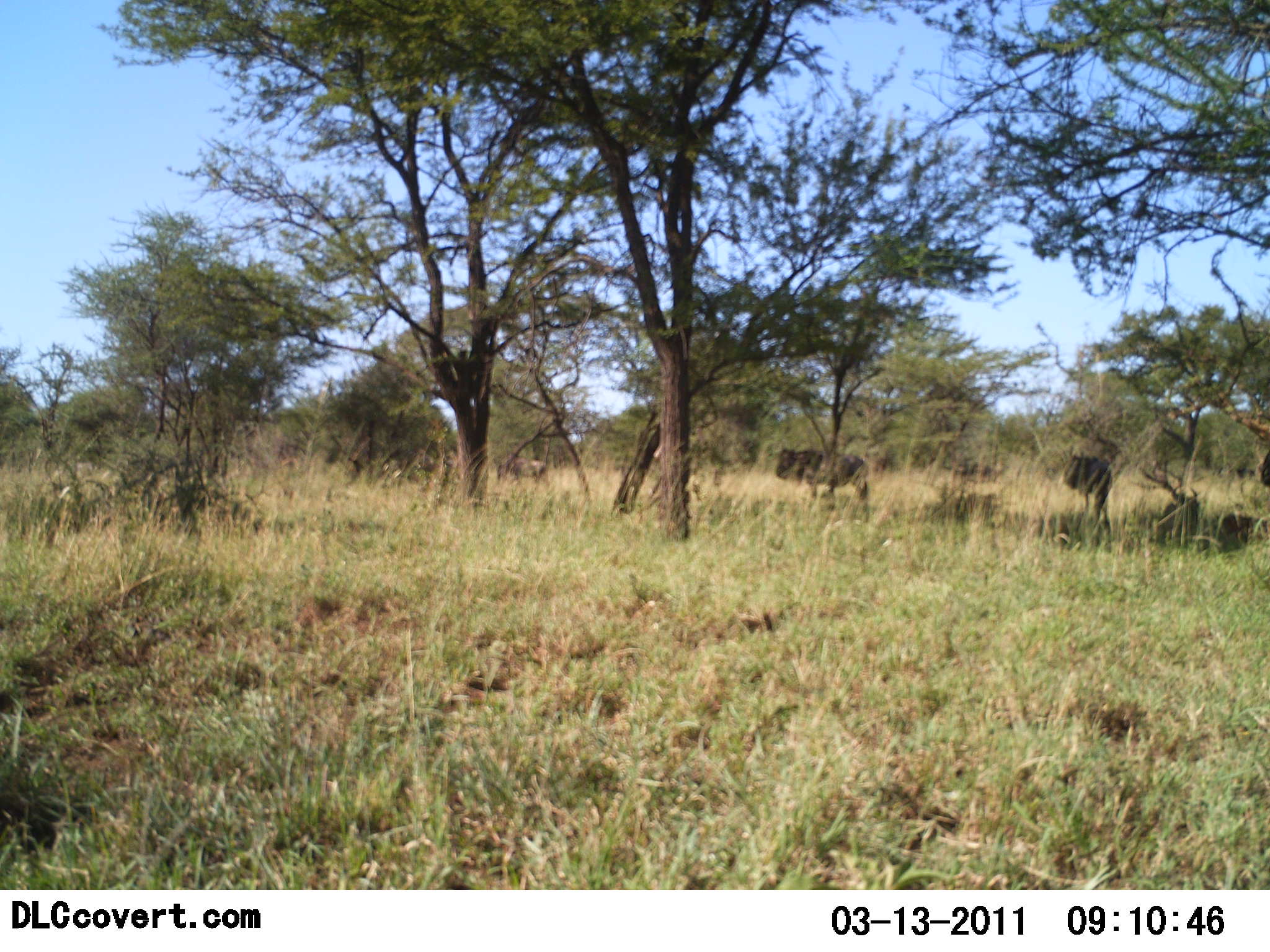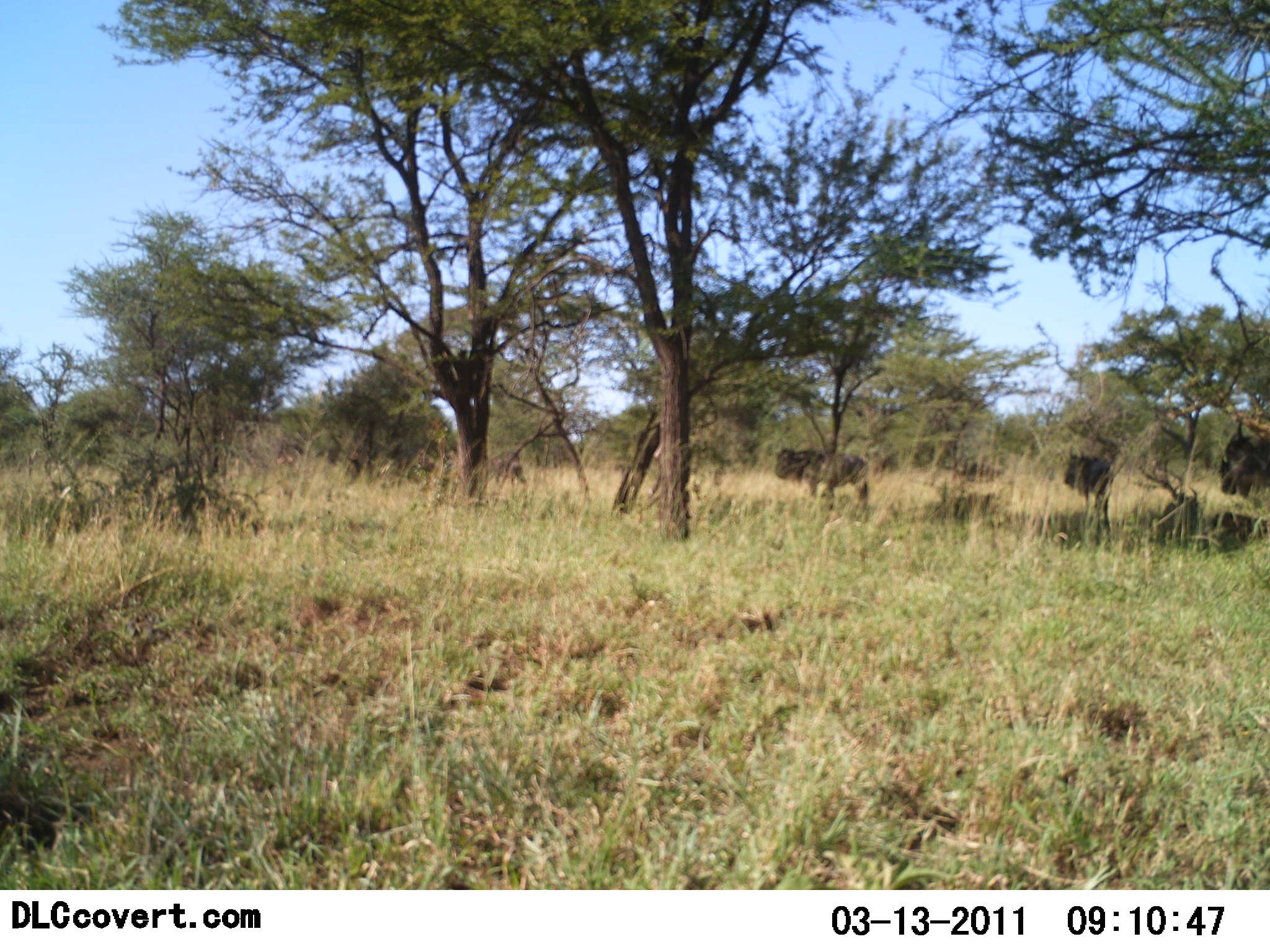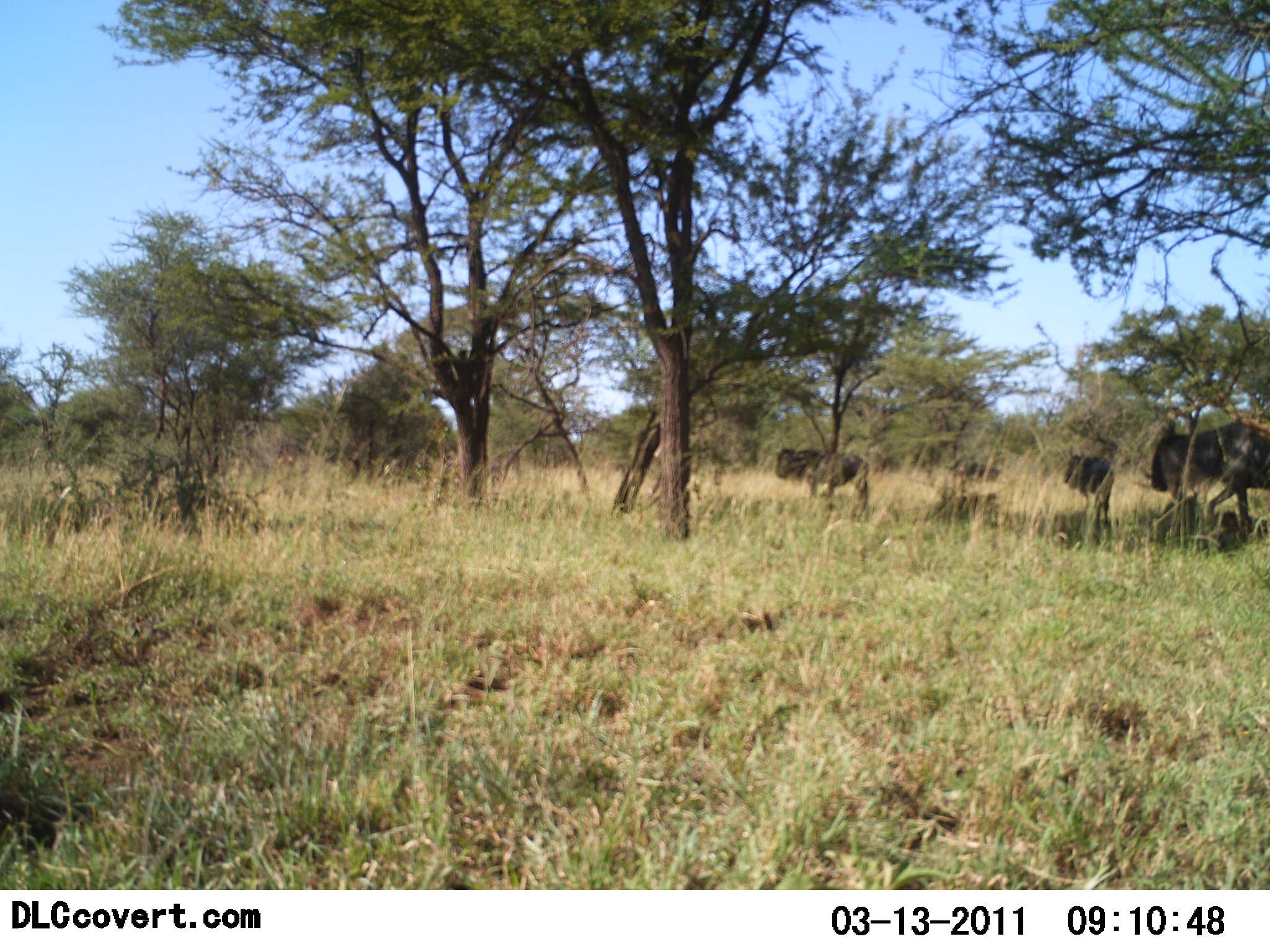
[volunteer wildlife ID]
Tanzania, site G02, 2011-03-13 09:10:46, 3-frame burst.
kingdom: Animalia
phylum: Chordata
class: Mammalia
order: Artiodactyla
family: Bovidae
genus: Connochaetes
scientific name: Connochaetes taurinus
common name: blue wildebeest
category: wildebeest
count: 4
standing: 67%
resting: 8%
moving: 83%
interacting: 0%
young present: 0%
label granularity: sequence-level